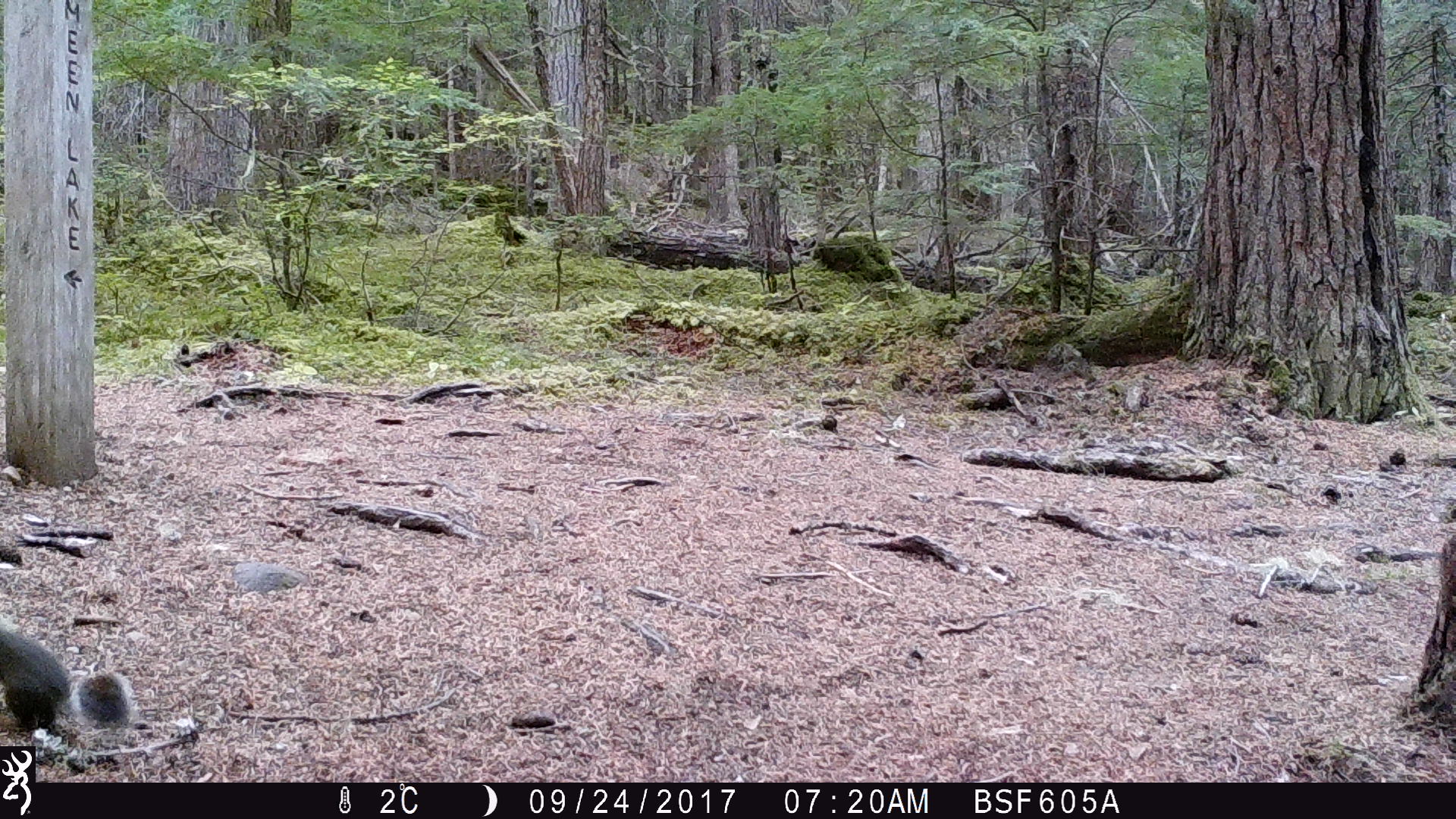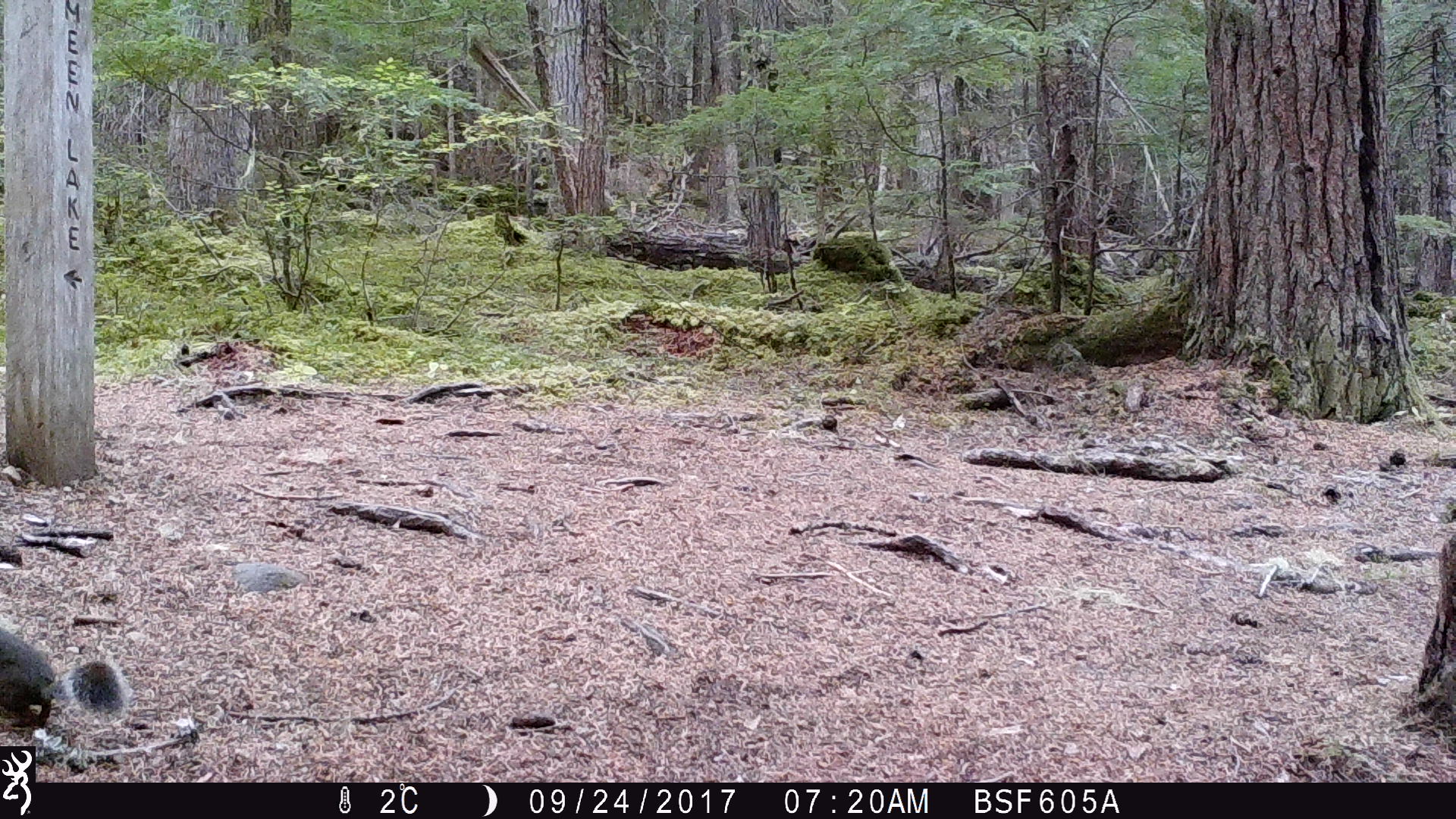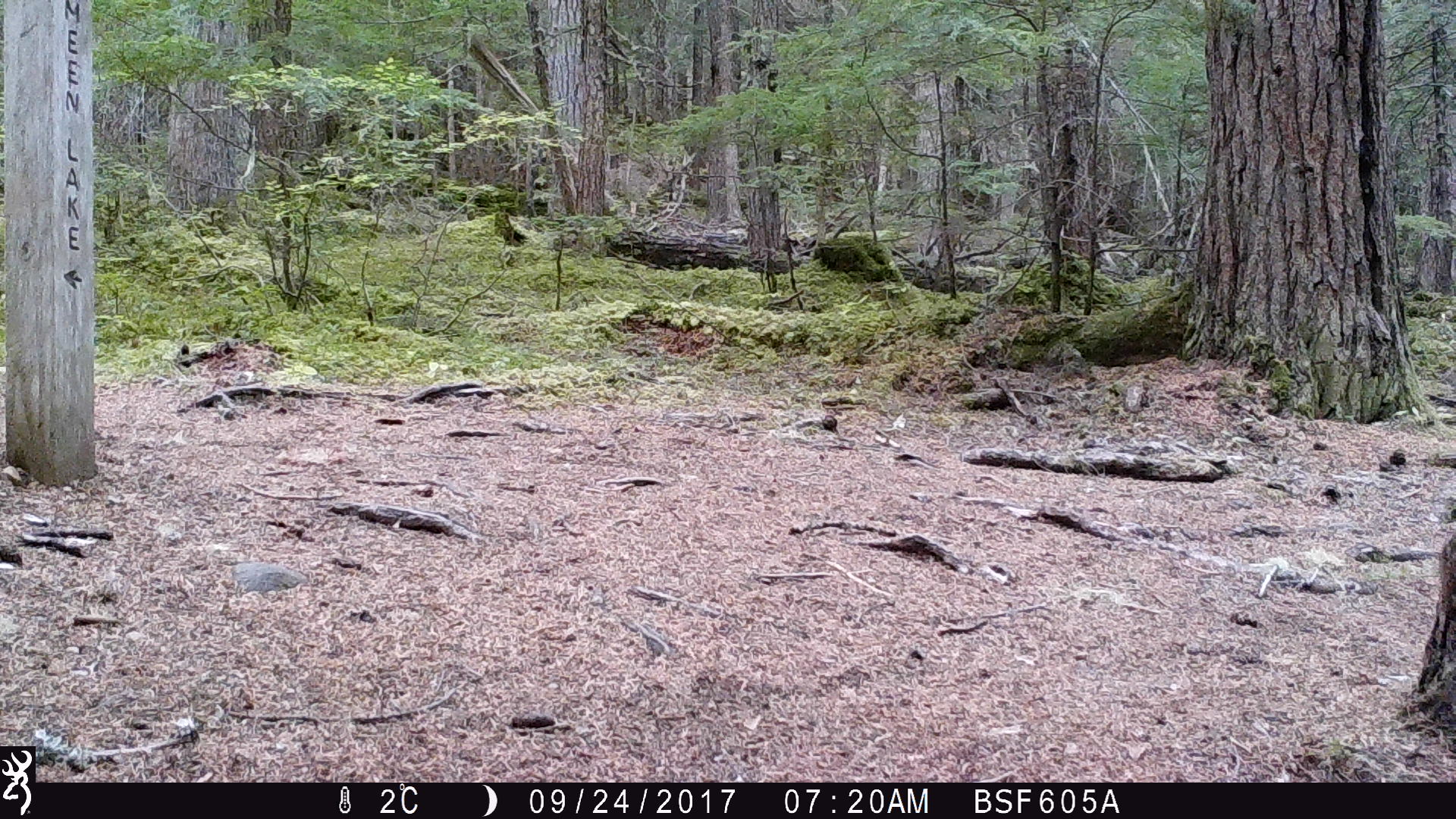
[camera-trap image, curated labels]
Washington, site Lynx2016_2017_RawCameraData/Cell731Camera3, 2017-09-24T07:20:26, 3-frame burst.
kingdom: Animalia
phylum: Chordata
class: Mammalia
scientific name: Mammalia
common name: small mammal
Small mammal (Mammalia). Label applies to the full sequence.